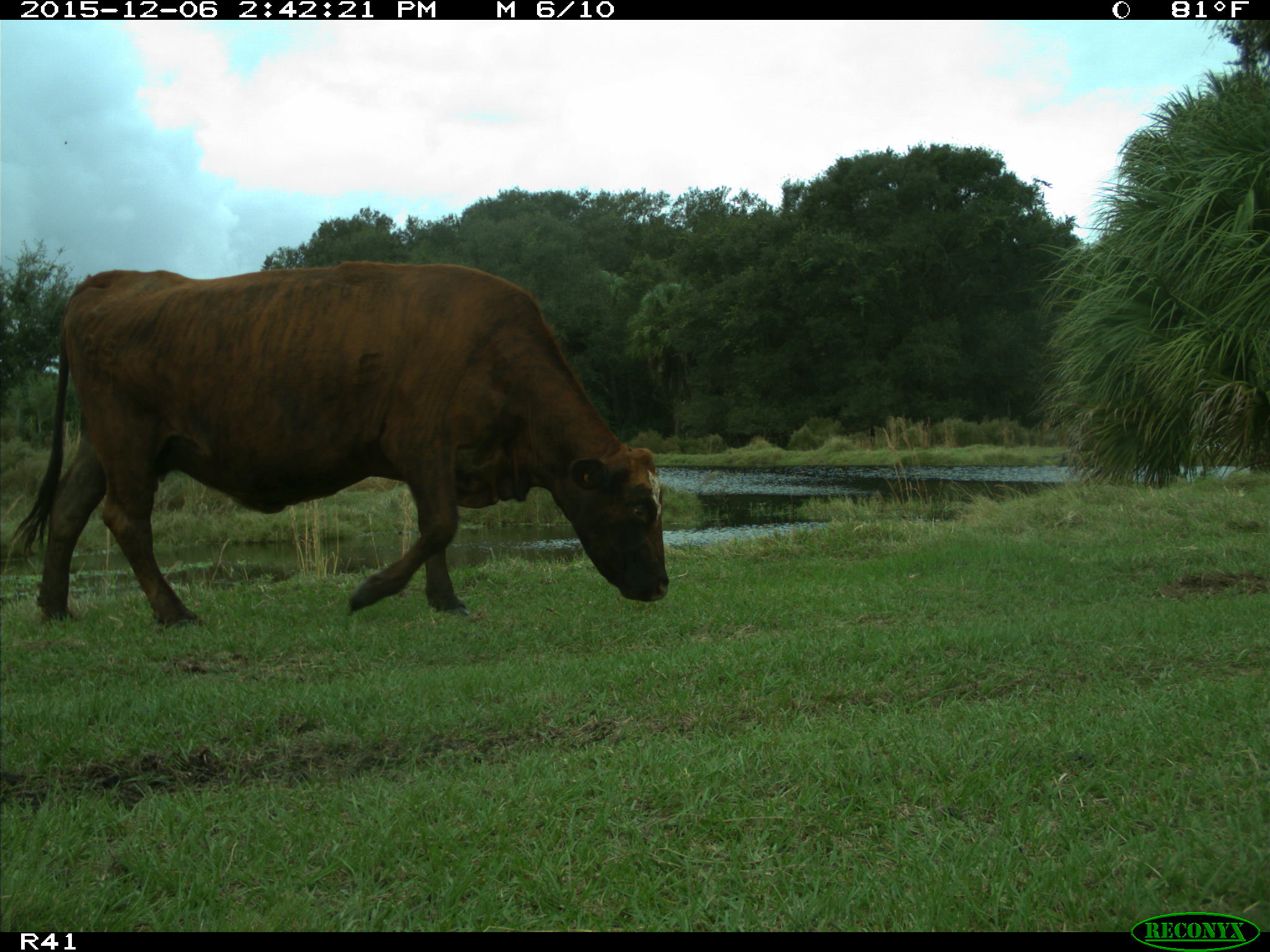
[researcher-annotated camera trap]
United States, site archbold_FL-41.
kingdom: Animalia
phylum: Chordata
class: Mammalia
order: Artiodactyla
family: Bovidae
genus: Bos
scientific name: Bos taurus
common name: domestic cow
Bos taurus (domestic cow).